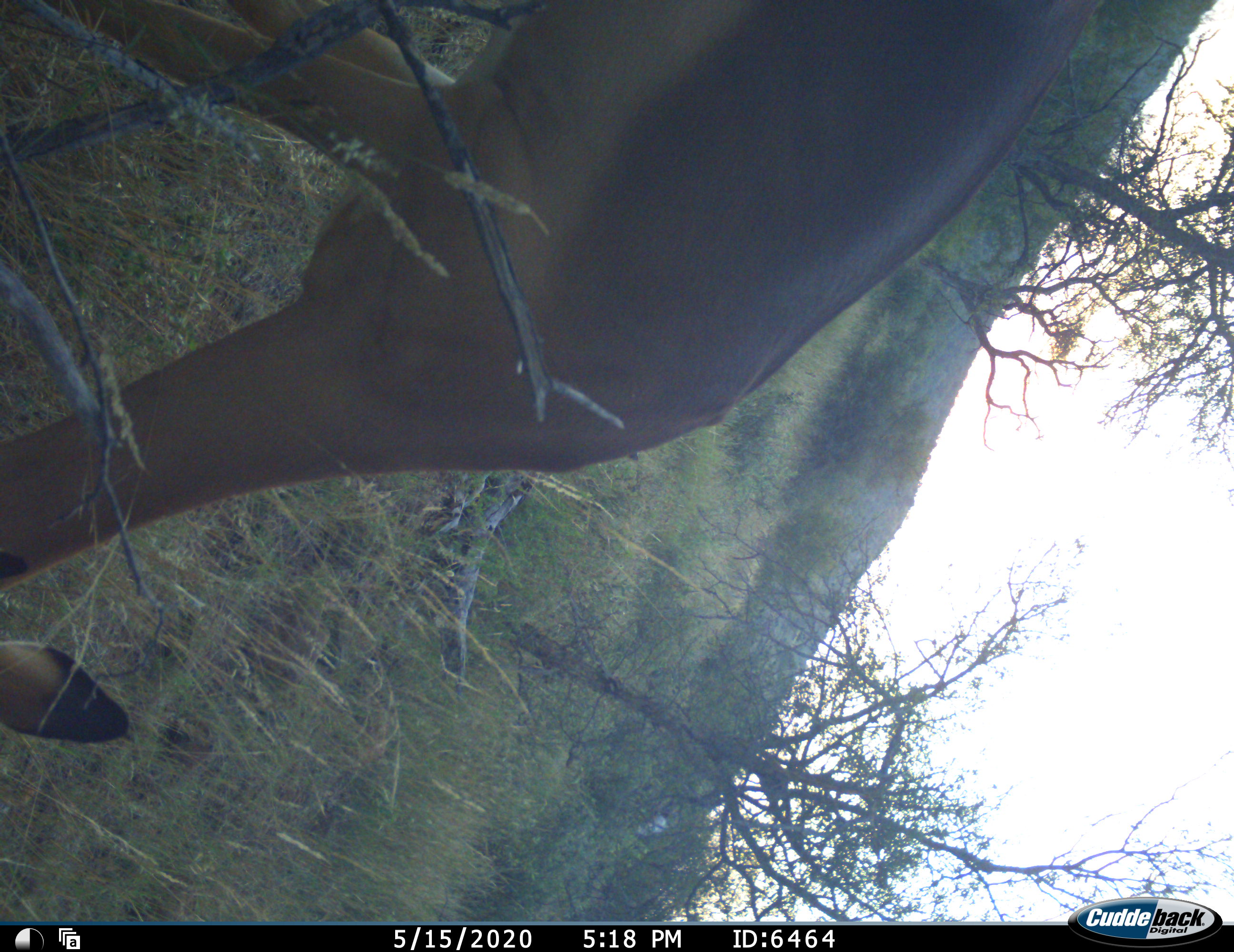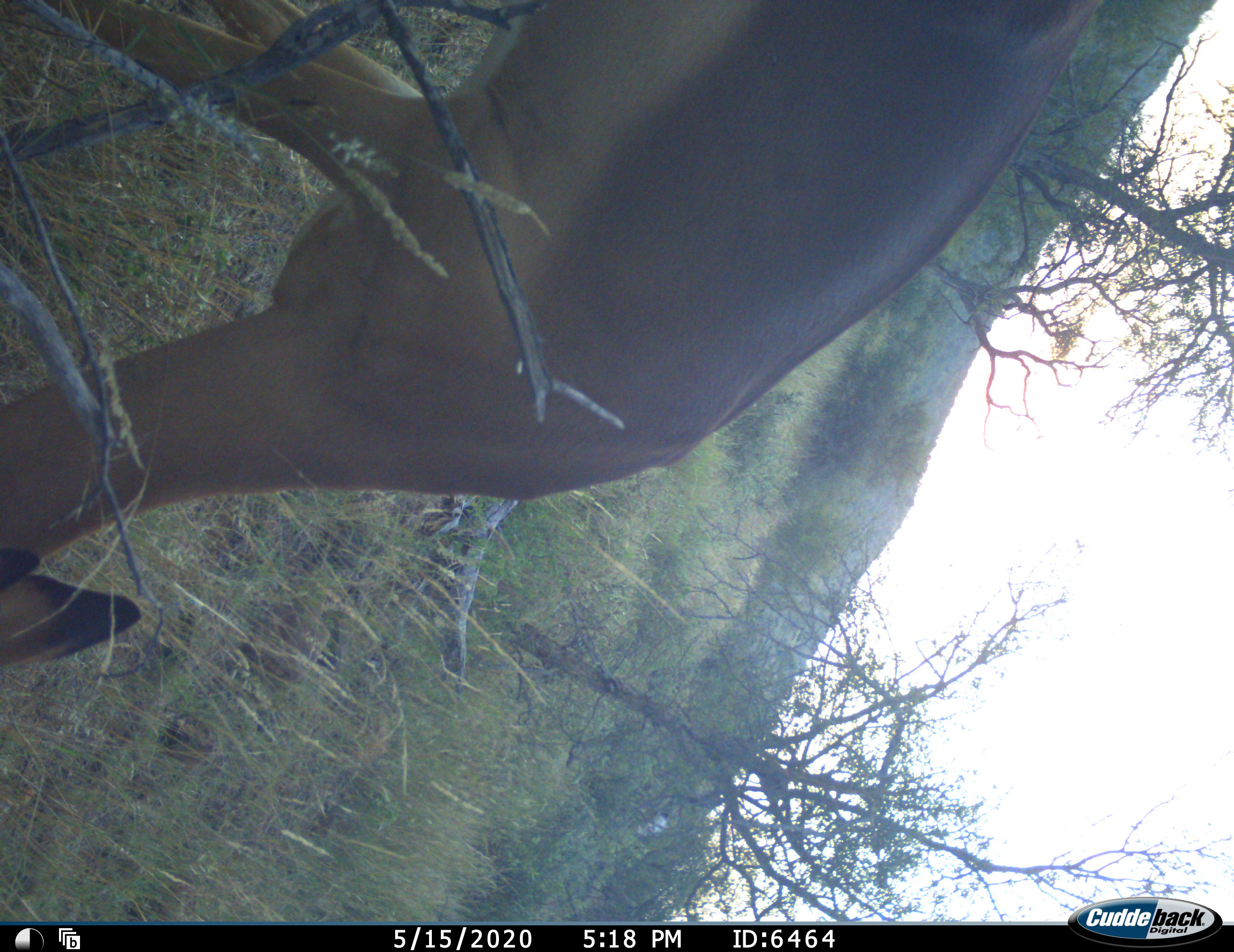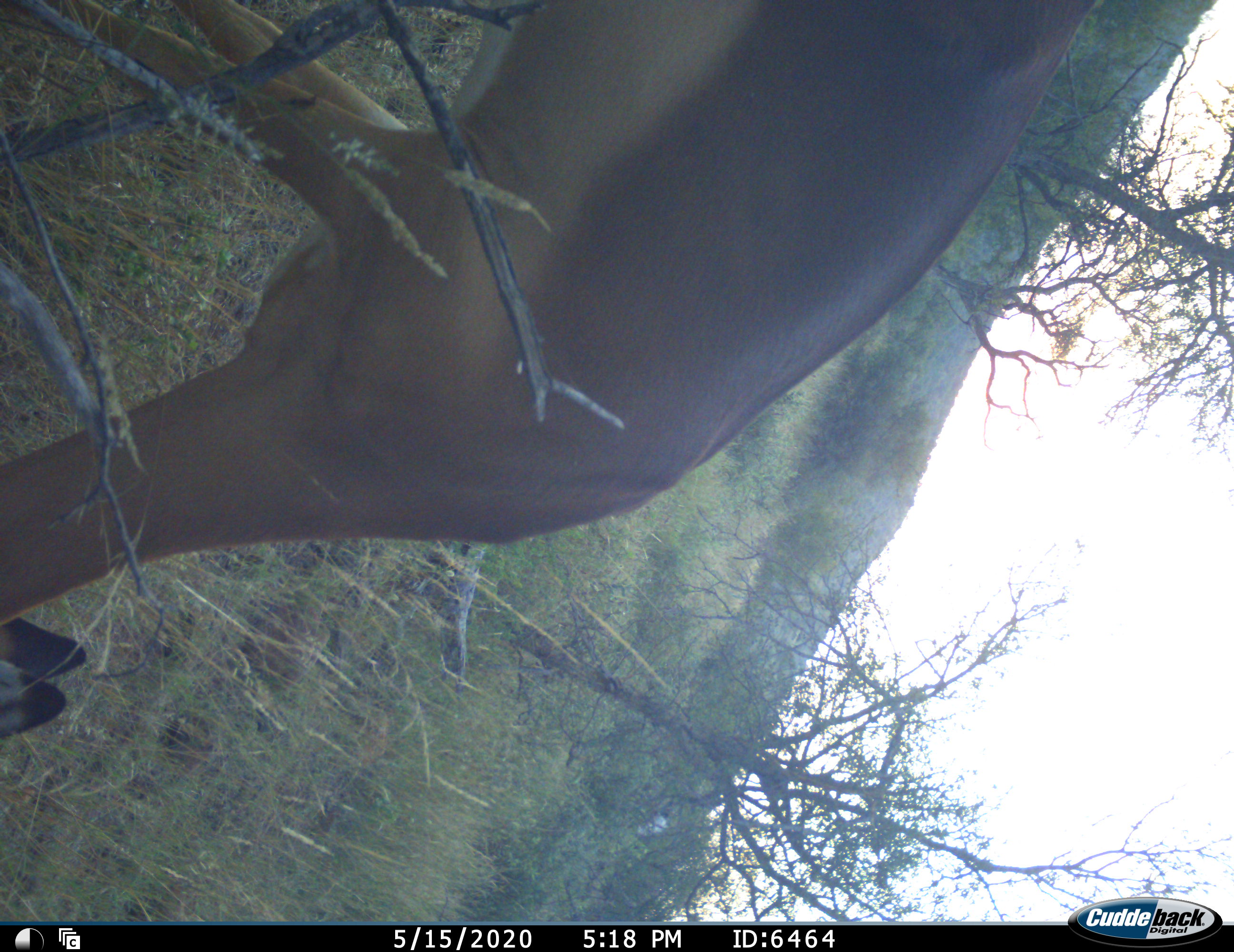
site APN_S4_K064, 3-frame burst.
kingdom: Animalia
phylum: Chordata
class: Mammalia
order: Artiodactyla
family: Bovidae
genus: Aepyceros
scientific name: Aepyceros melampus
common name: impala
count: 1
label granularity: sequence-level